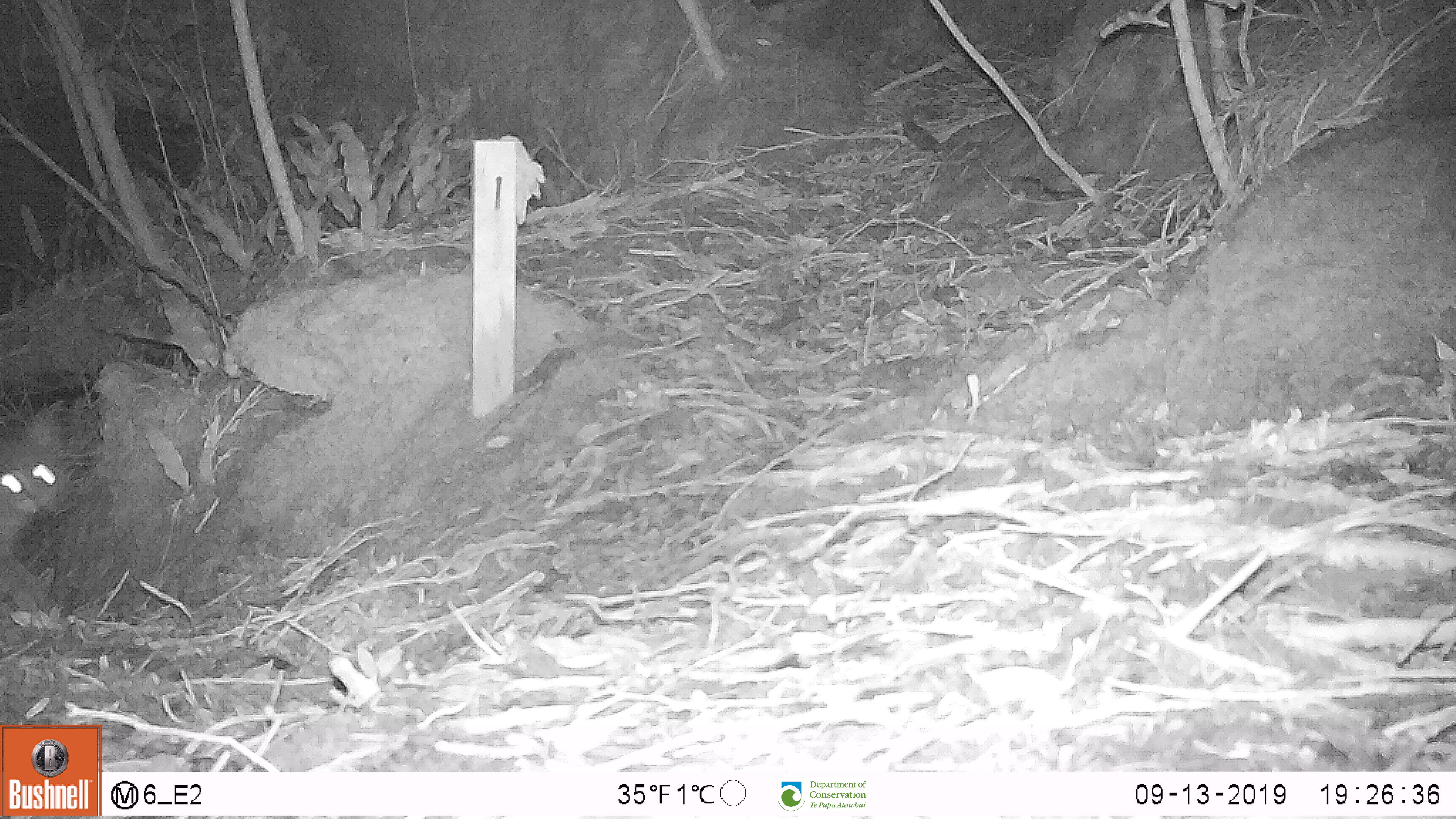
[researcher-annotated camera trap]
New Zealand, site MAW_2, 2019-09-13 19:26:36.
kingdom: Animalia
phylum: Chordata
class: Mammalia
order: Carnivora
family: Felidae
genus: Felis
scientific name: Felis catus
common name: domestic cat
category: cat